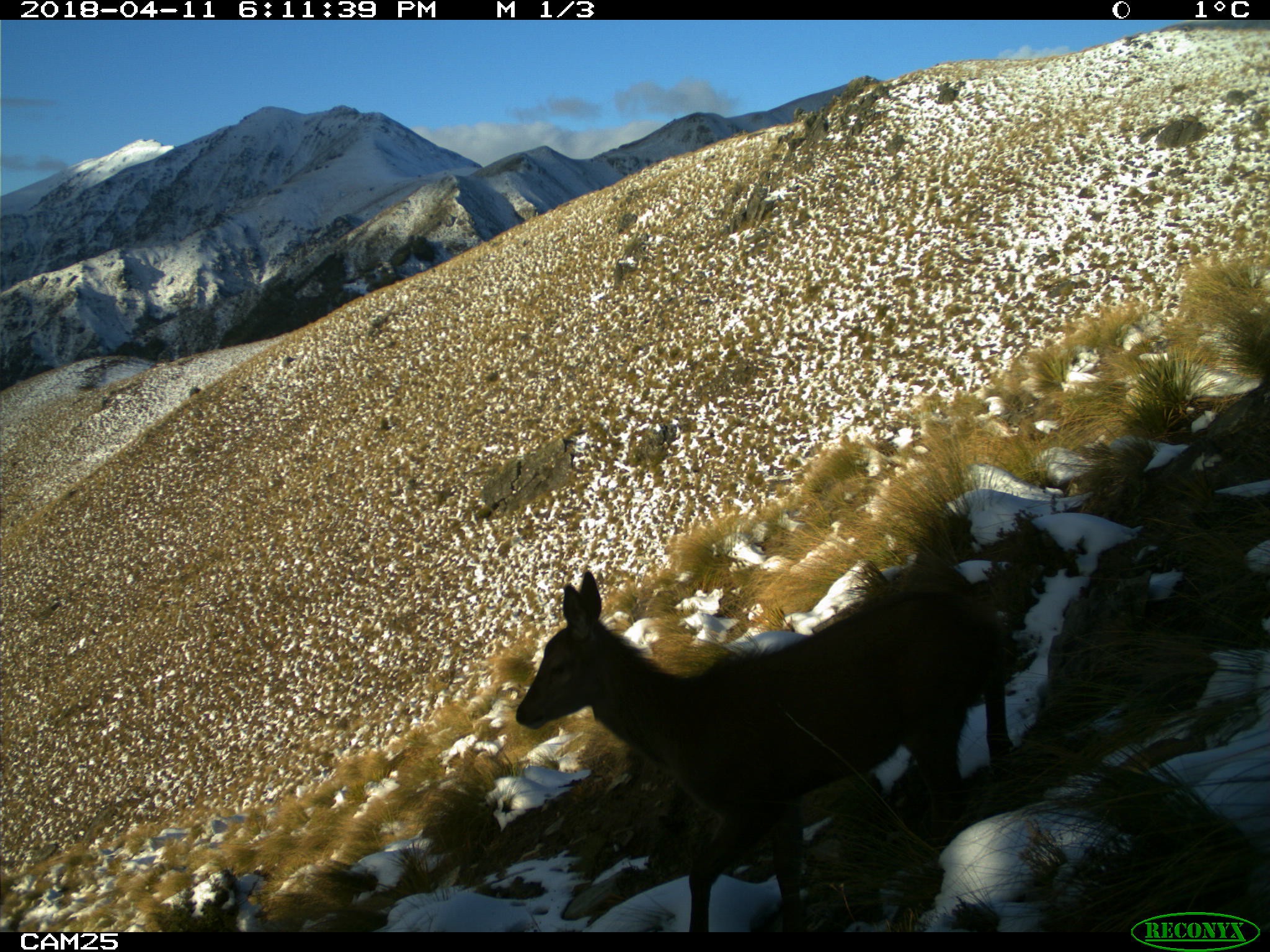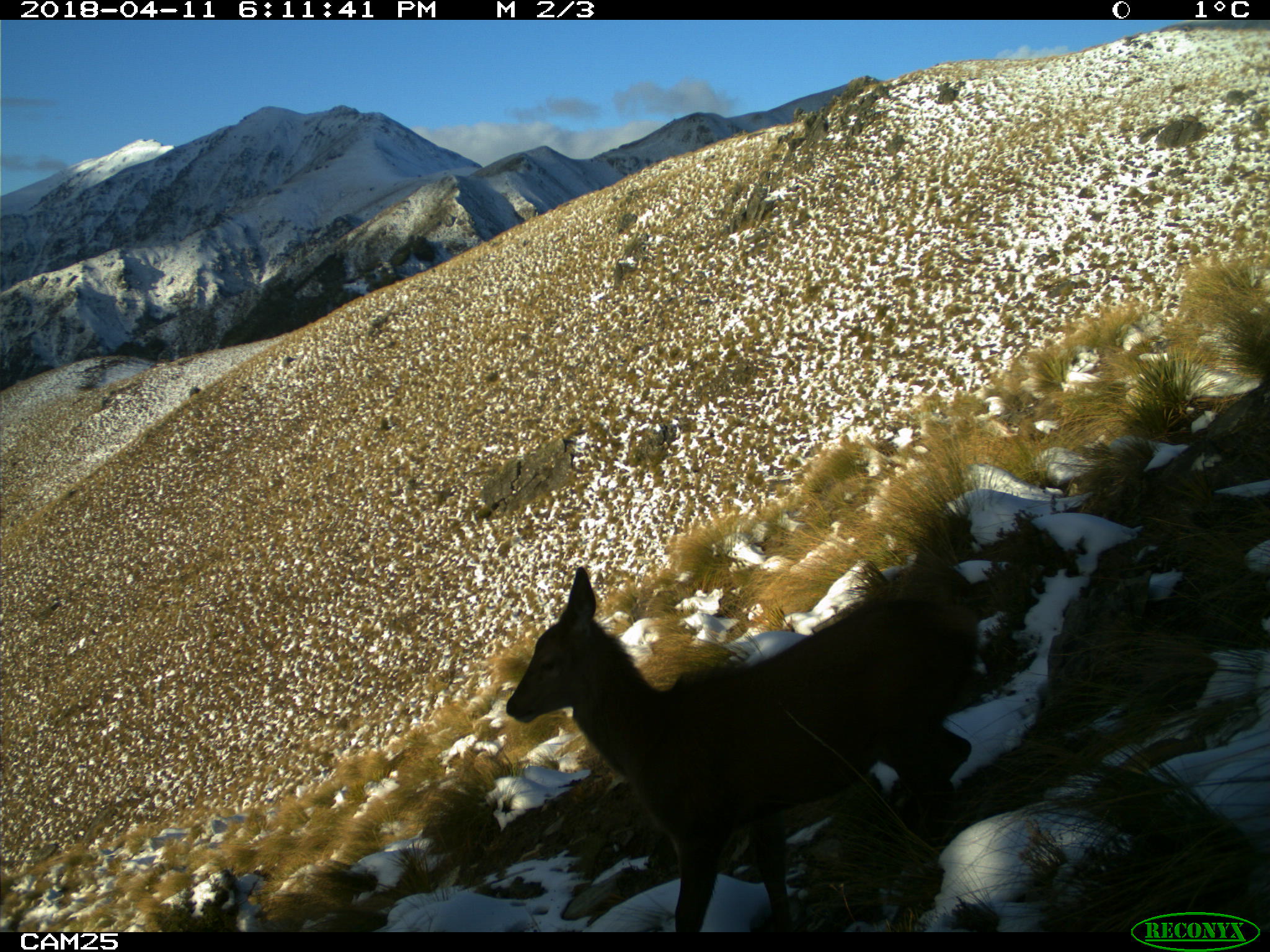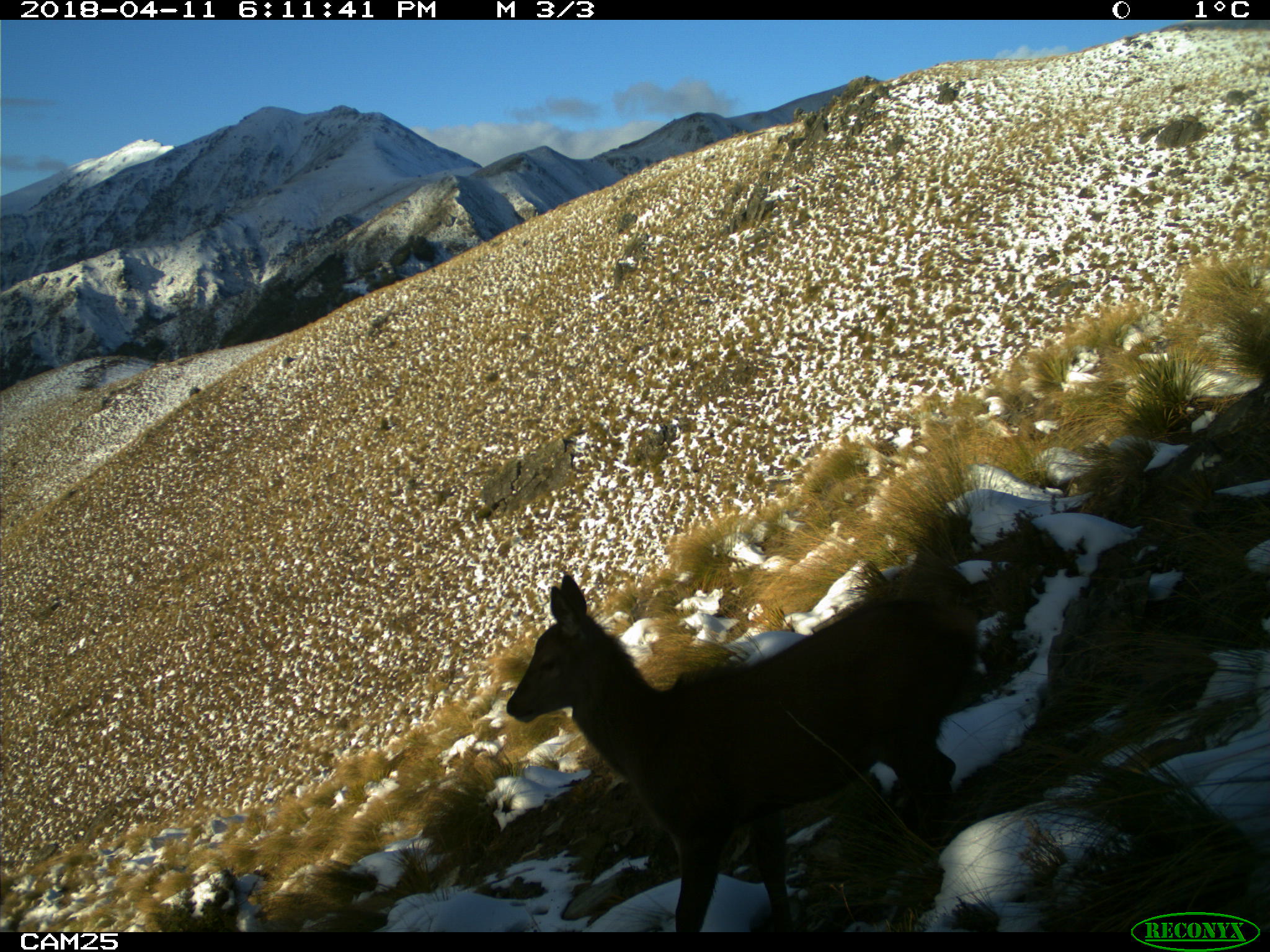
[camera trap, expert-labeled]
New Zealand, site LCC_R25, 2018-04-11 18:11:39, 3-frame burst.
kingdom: Animalia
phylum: Chordata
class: Mammalia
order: Artiodactyla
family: Cervidae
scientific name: Cervidae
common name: deer